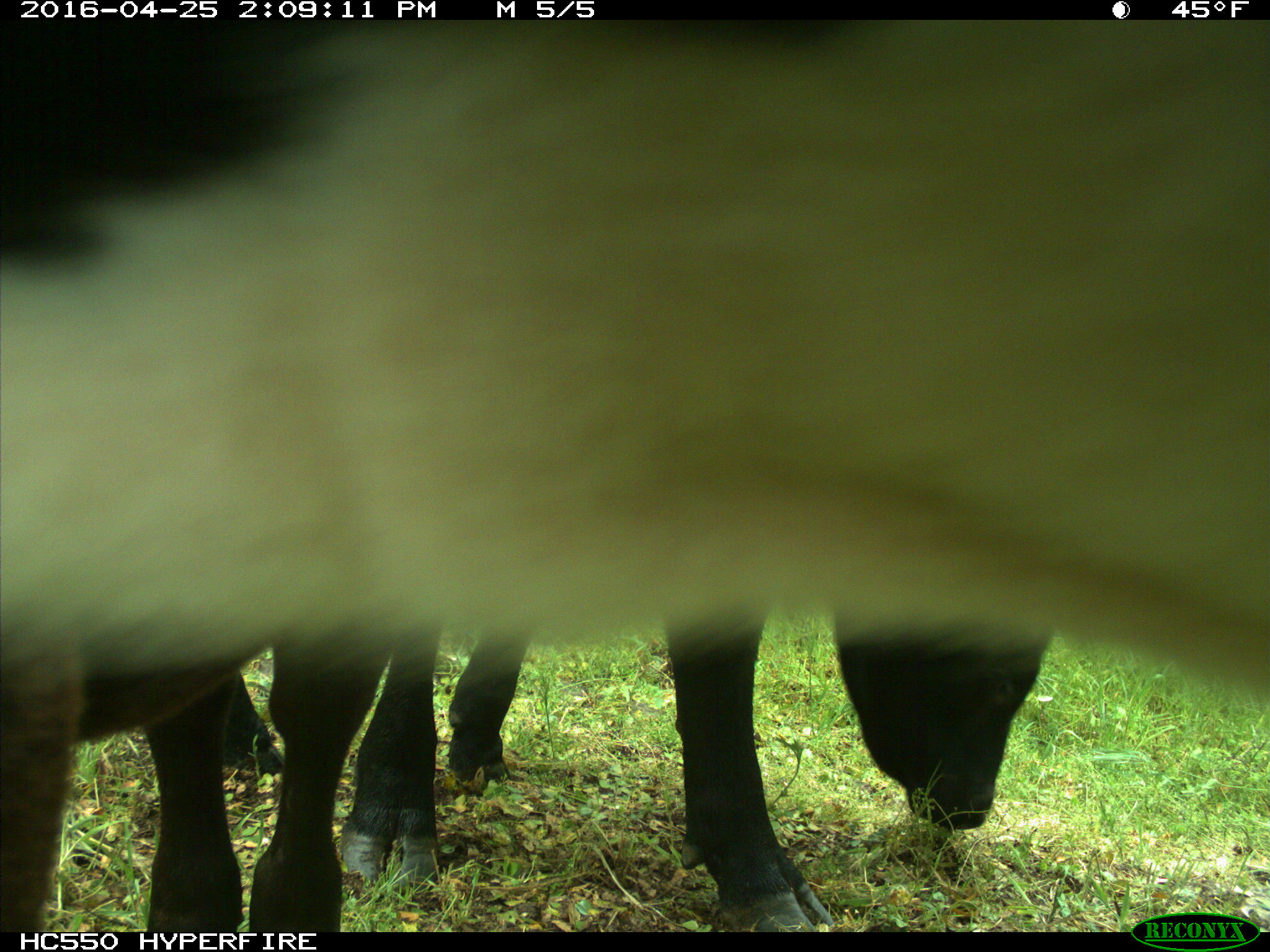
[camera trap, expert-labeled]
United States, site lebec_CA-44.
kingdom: Animalia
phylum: Chordata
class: Mammalia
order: Artiodactyla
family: Bovidae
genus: Bos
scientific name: Bos taurus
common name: domestic cow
Bos taurus (domestic cow).